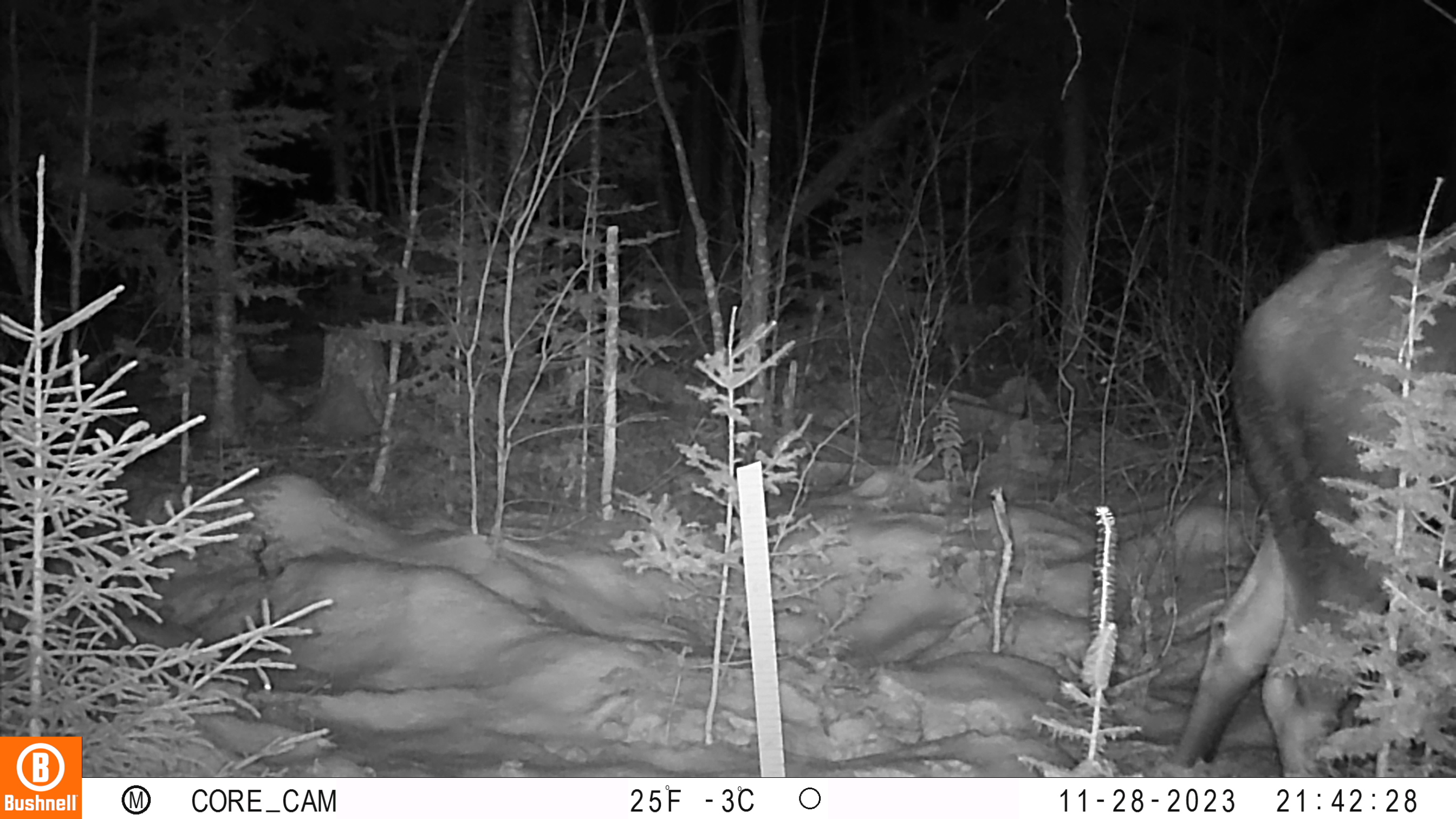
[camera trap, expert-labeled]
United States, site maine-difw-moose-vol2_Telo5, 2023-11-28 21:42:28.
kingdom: Animalia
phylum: Chordata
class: Mammalia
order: Artiodactyla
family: Cervidae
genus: Alces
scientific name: Alces alces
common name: moose